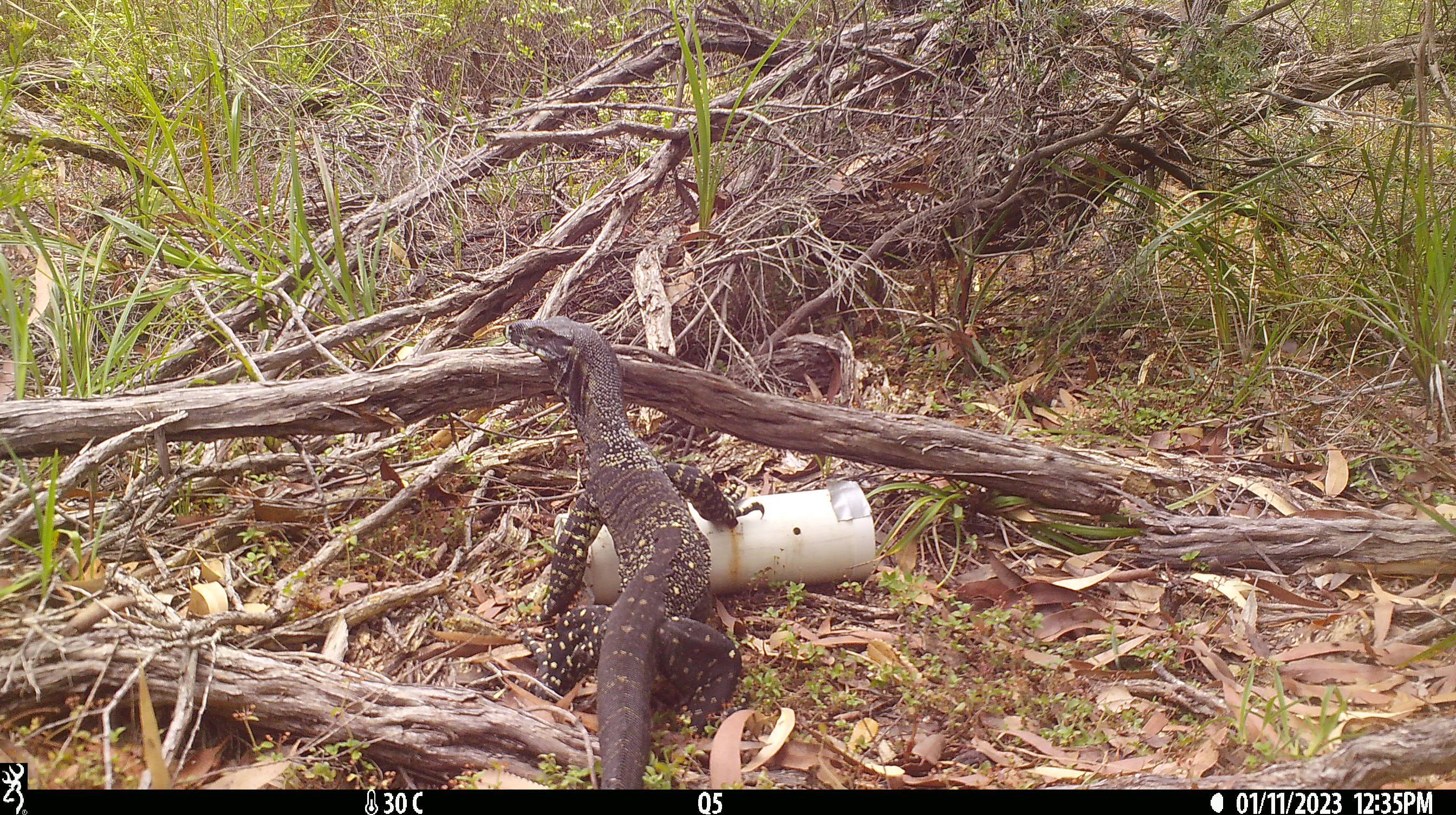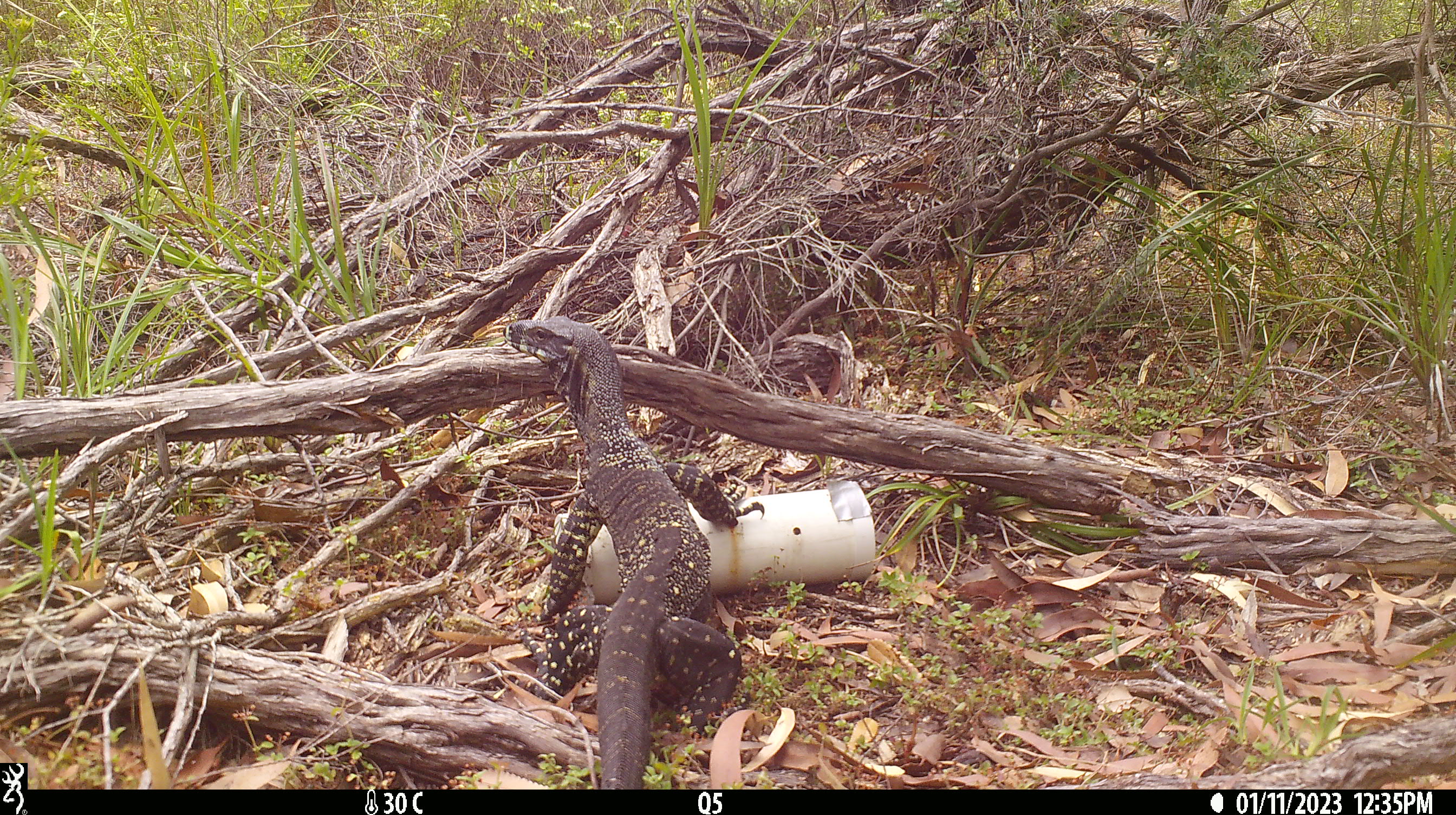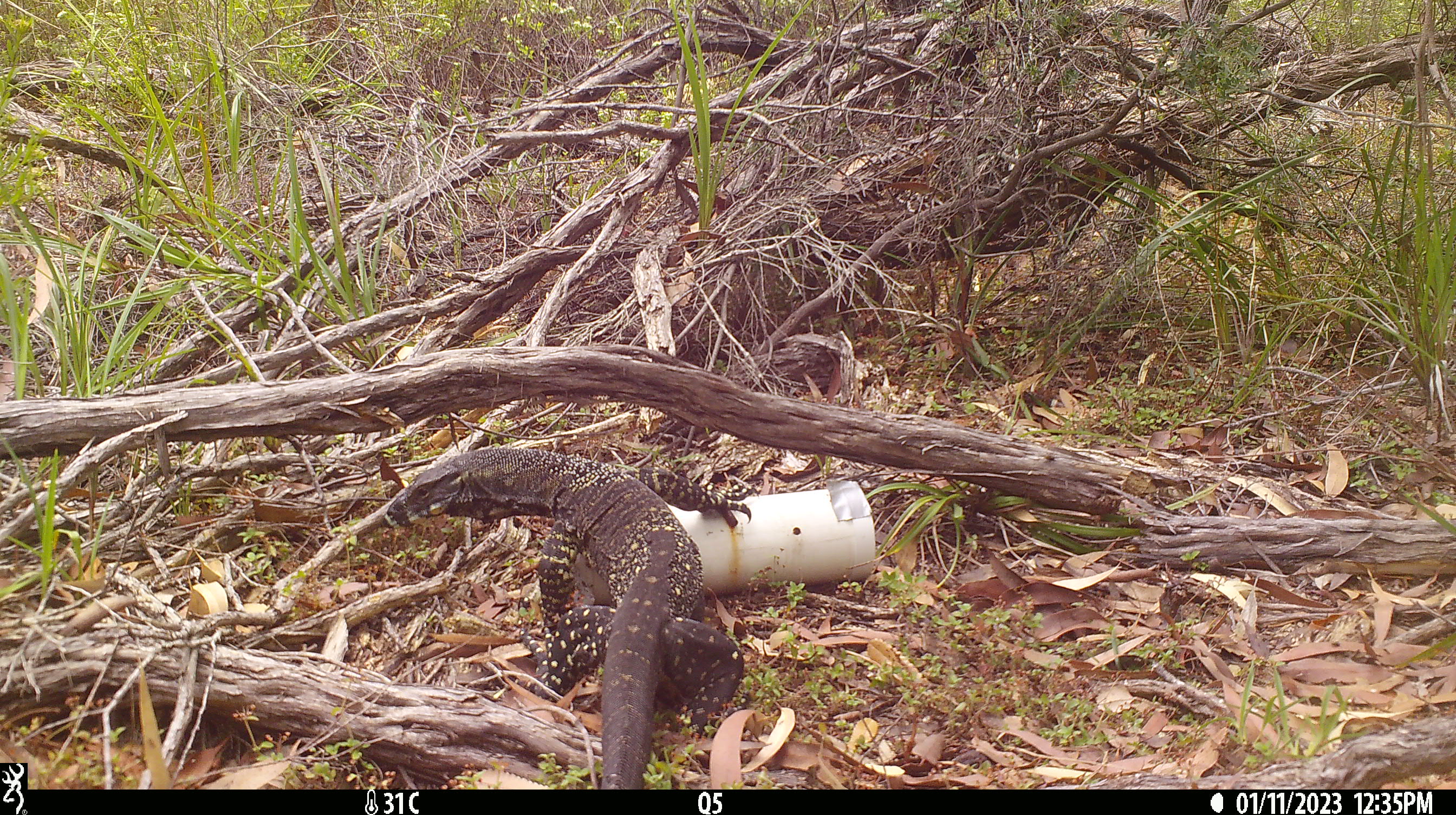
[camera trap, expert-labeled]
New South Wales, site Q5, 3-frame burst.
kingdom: Animalia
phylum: Chordata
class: Reptilia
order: Squamata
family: Varanidae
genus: Varanus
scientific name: Varanus varius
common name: lace monitor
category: goanna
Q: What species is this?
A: Goanna (lace monitor) (Varanus varius).